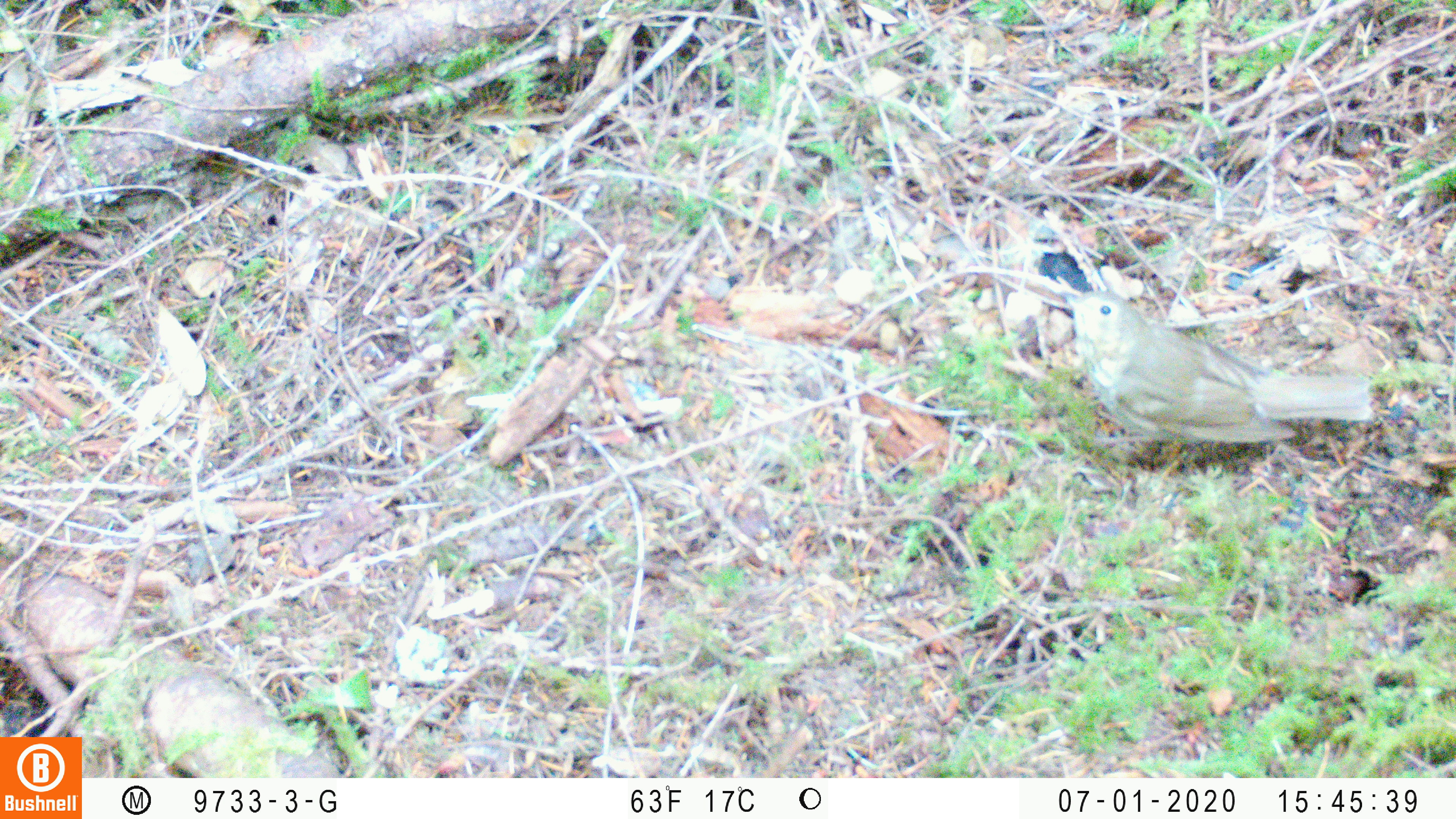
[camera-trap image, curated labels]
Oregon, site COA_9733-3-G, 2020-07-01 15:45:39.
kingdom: Animalia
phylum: Chordata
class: Aves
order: Passeriformes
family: Turdidae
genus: Catharus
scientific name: Catharus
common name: brown thrushes and nightingale-thrushes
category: catharus species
Catharus species (brown thrushes and nightingale-thrushes) (Catharus).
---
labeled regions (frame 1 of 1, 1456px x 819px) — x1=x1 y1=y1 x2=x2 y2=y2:
catharus species: x1=1071 y1=290 x2=1380 y2=451